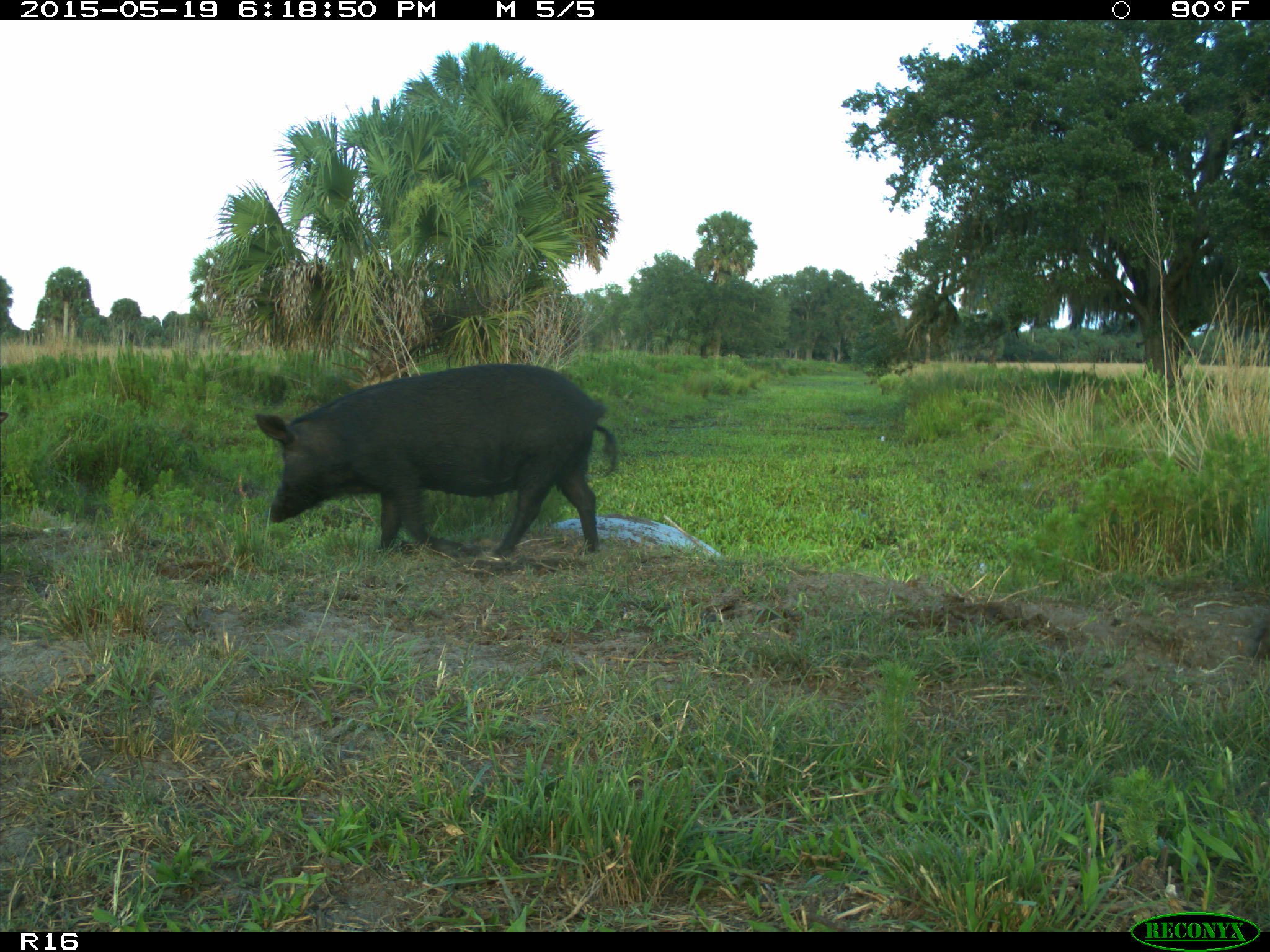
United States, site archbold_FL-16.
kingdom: Animalia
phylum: Chordata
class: Mammalia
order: Artiodactyla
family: Suidae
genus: Sus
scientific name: Sus scrofa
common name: wild boar